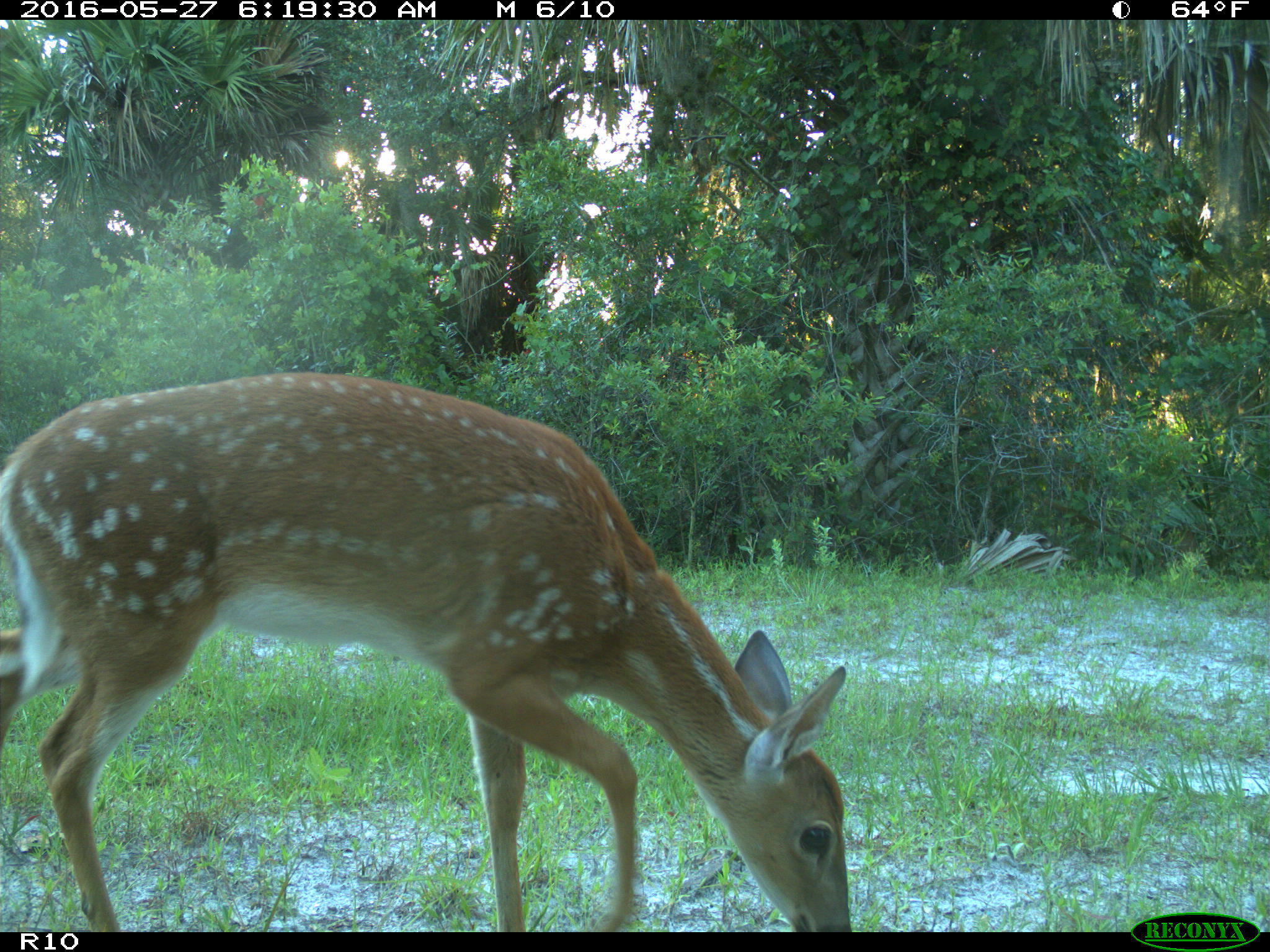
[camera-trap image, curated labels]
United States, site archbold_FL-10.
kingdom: Animalia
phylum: Chordata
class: Mammalia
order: Artiodactyla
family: Cervidae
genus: Odocoileus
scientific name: Odocoileus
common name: deer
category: unidentified deer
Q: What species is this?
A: Unidentified deer (deer) (Odocoileus).